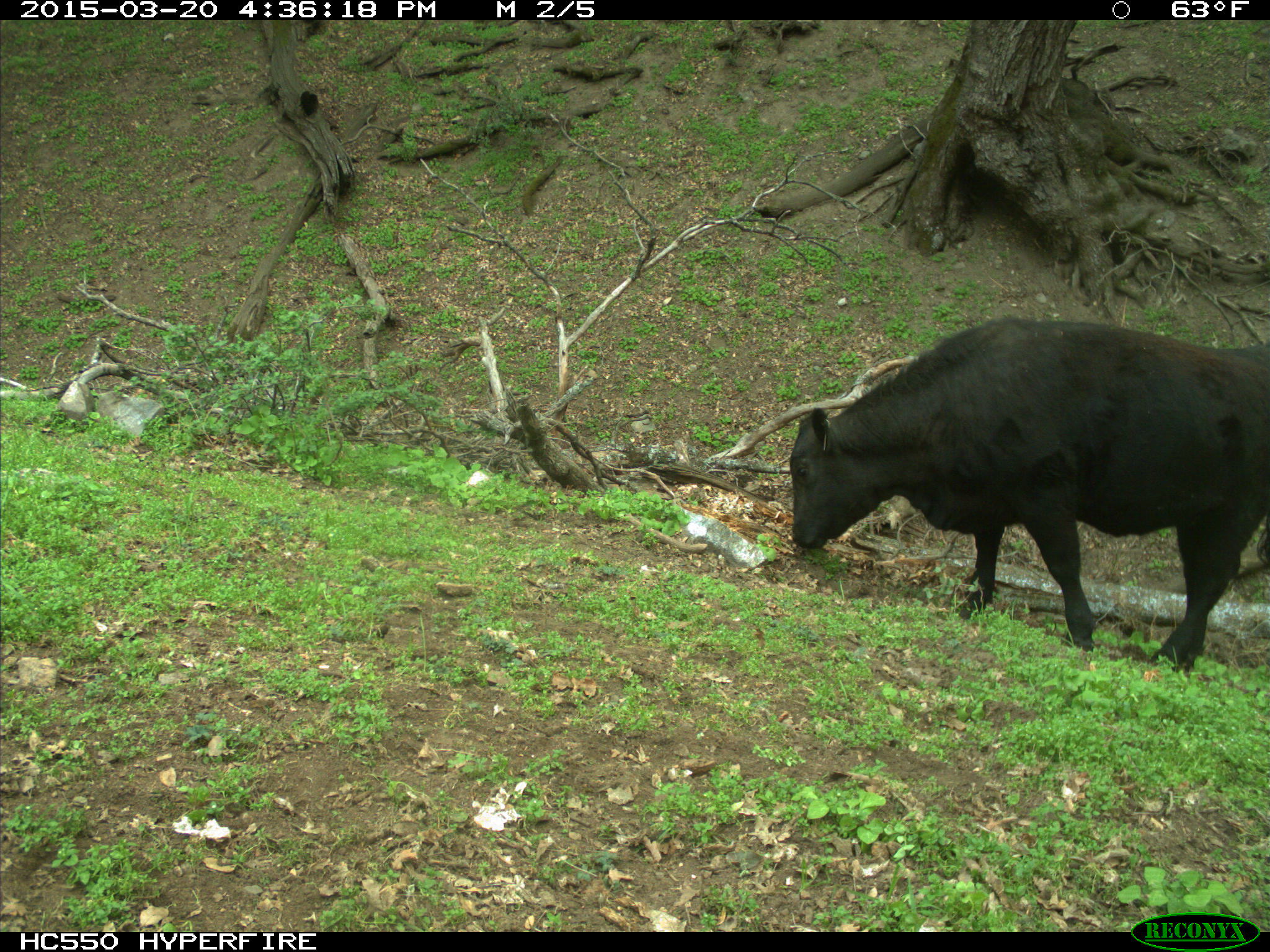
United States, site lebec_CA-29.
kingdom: Animalia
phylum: Chordata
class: Mammalia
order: Artiodactyla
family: Bovidae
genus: Bos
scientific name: Bos taurus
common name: domestic cow